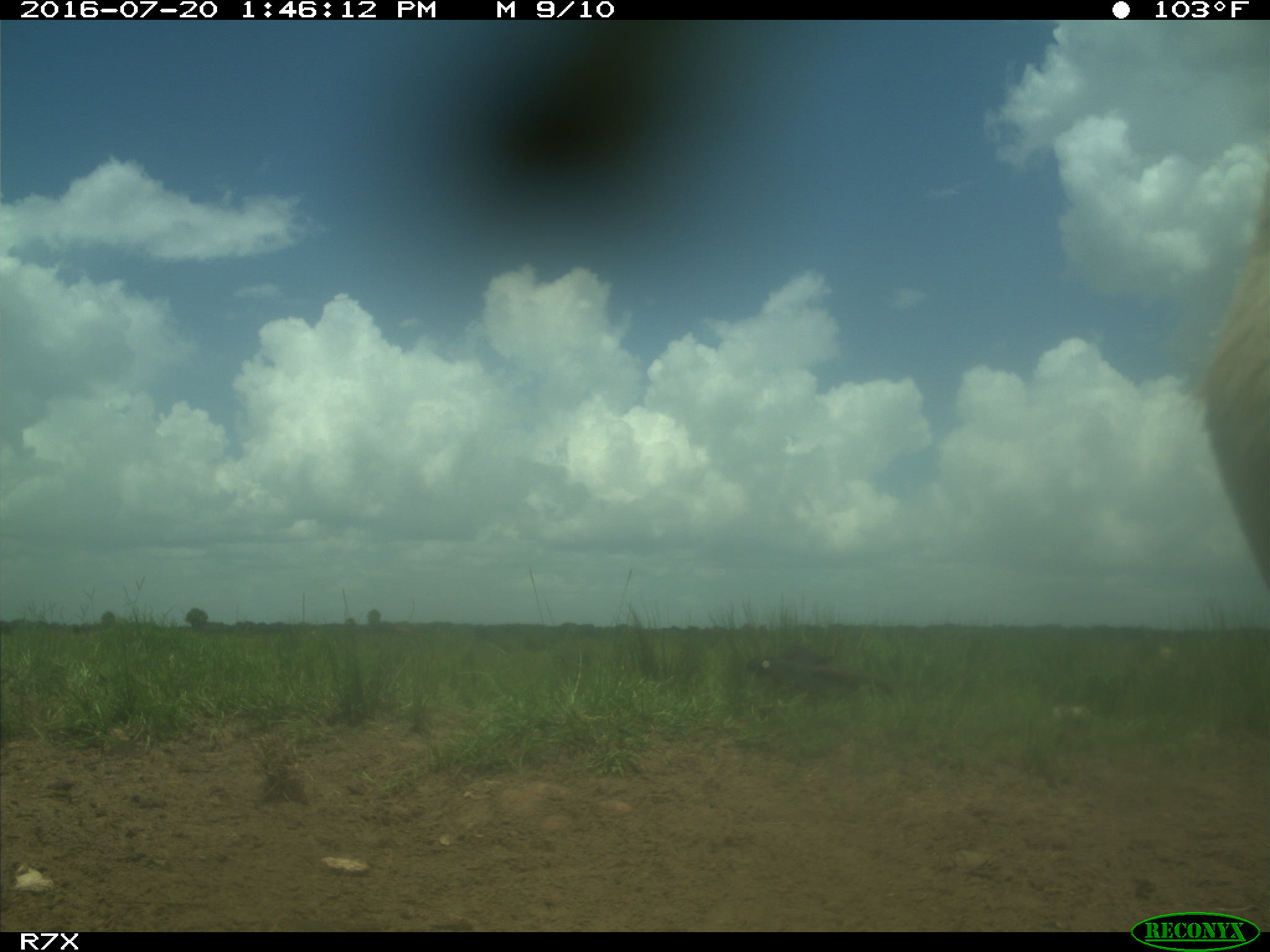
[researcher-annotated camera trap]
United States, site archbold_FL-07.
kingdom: Animalia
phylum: Chordata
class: Mammalia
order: Artiodactyla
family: Bovidae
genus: Bos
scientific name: Bos taurus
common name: domestic cow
Bos taurus (domestic cow).